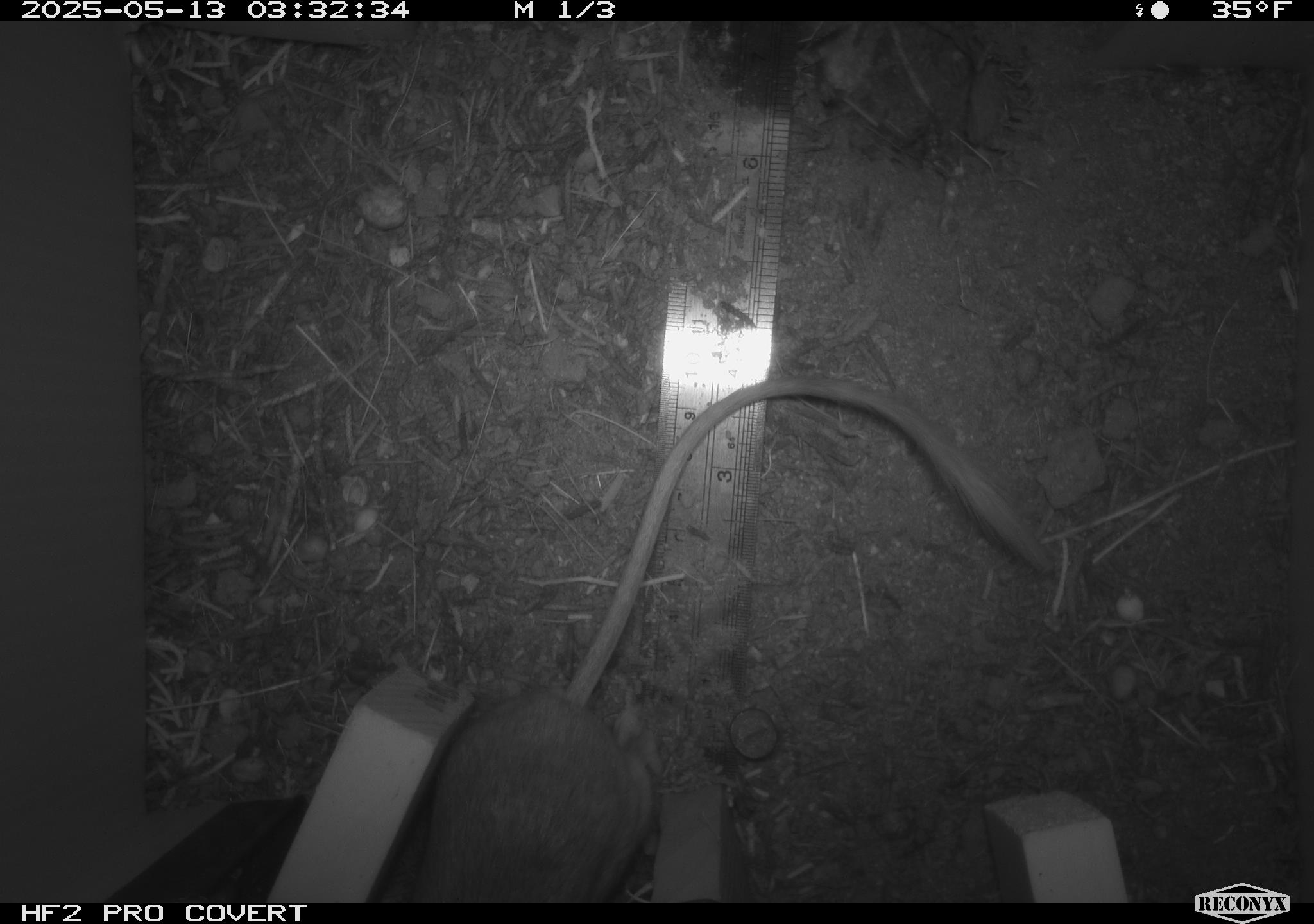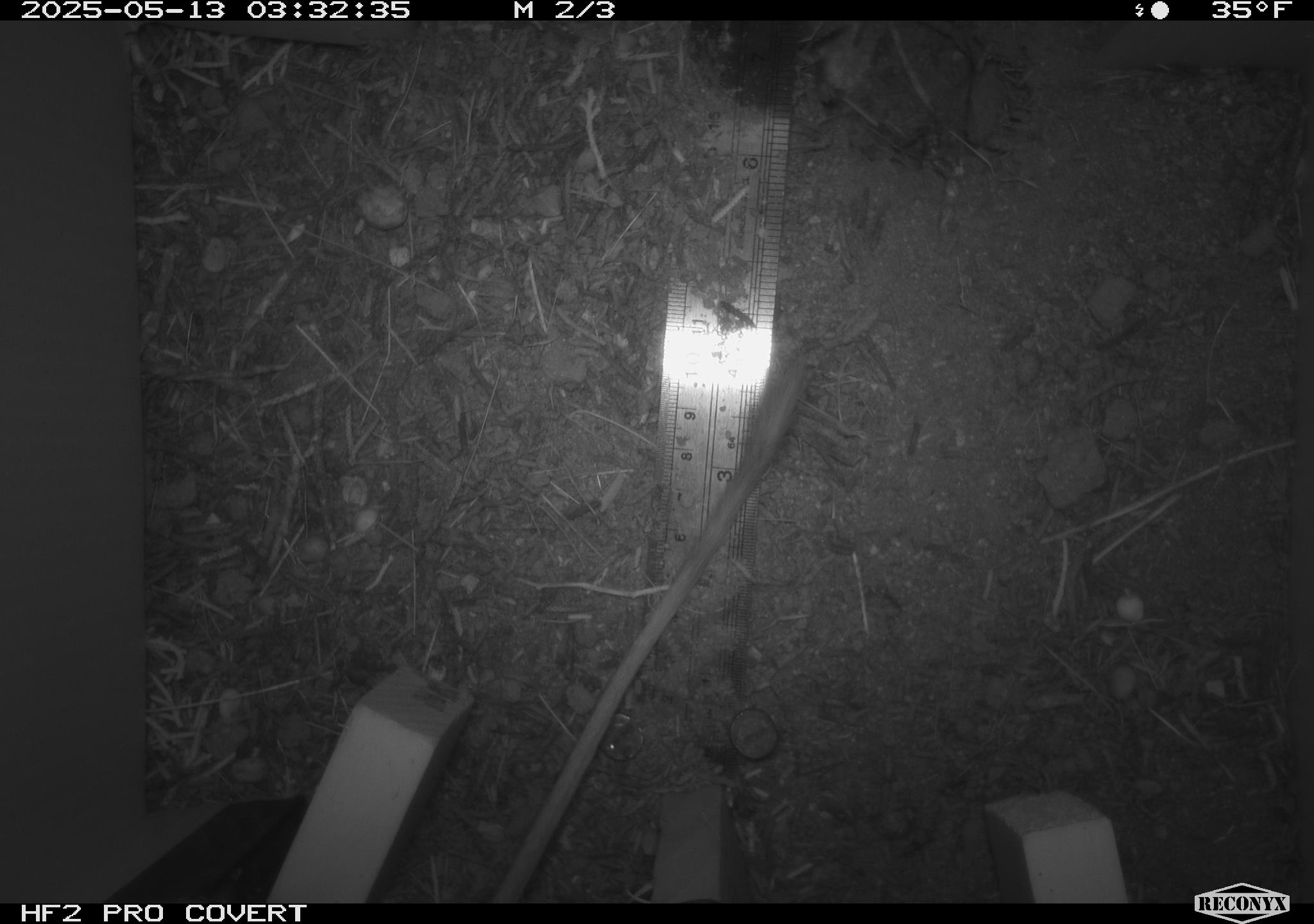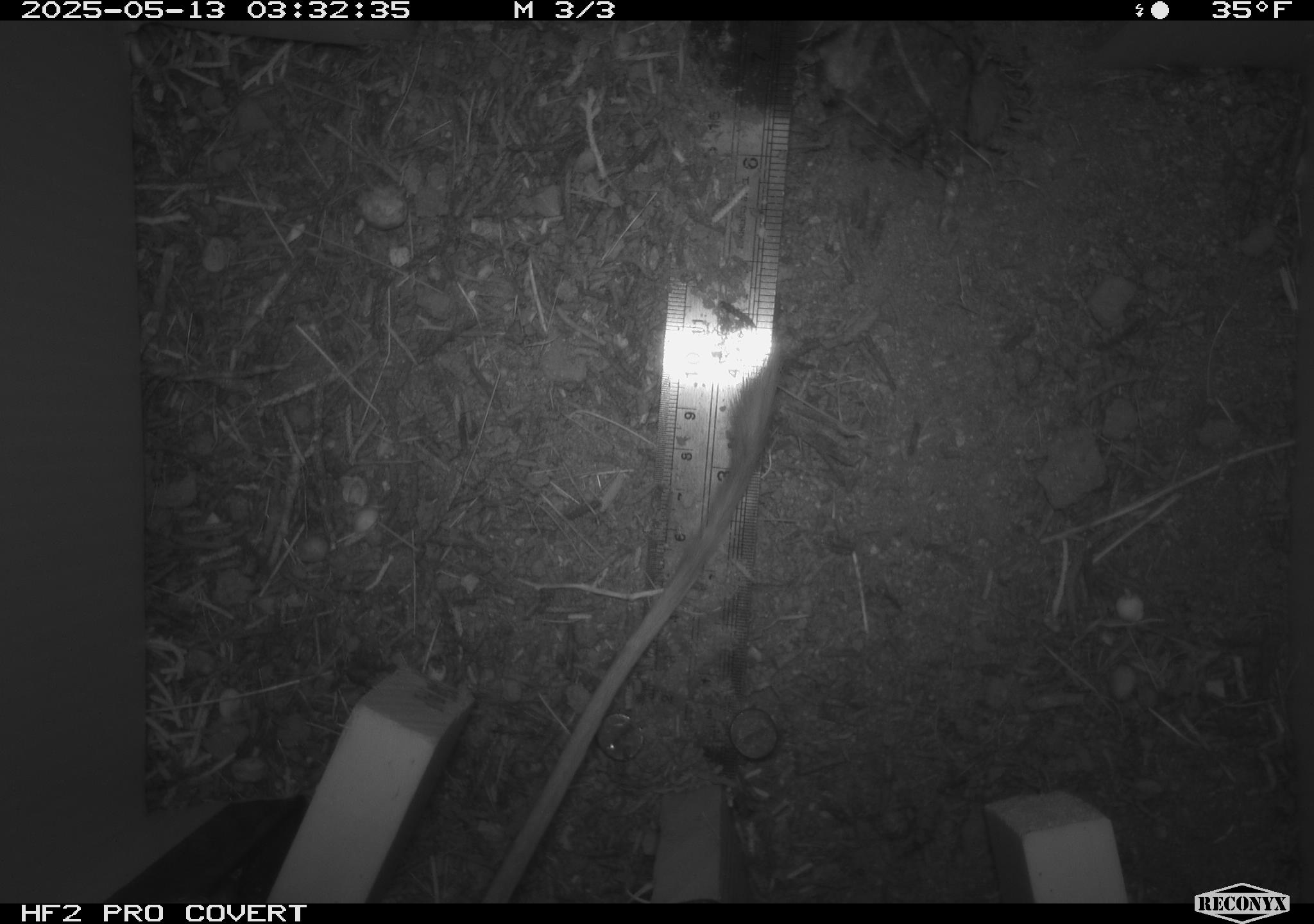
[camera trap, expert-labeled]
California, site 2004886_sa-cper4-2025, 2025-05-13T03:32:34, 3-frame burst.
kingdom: Animalia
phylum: Chordata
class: Mammalia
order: Rodentia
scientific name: Rodentia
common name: rodent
Rodent (Rodentia).